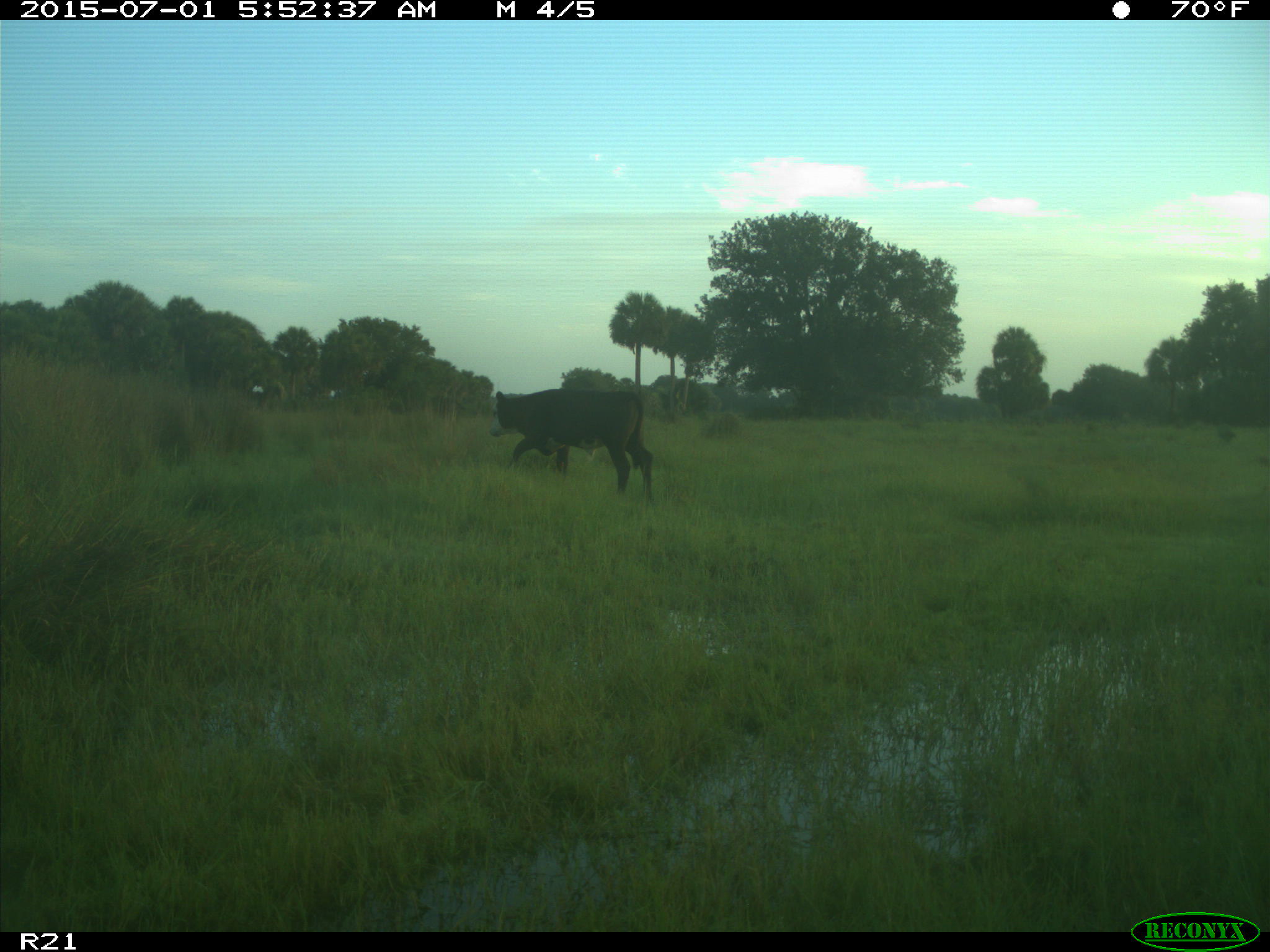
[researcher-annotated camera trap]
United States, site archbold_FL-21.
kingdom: Animalia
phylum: Chordata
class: Mammalia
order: Artiodactyla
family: Bovidae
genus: Bos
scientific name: Bos taurus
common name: domestic cow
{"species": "Bos taurus (domestic cow)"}